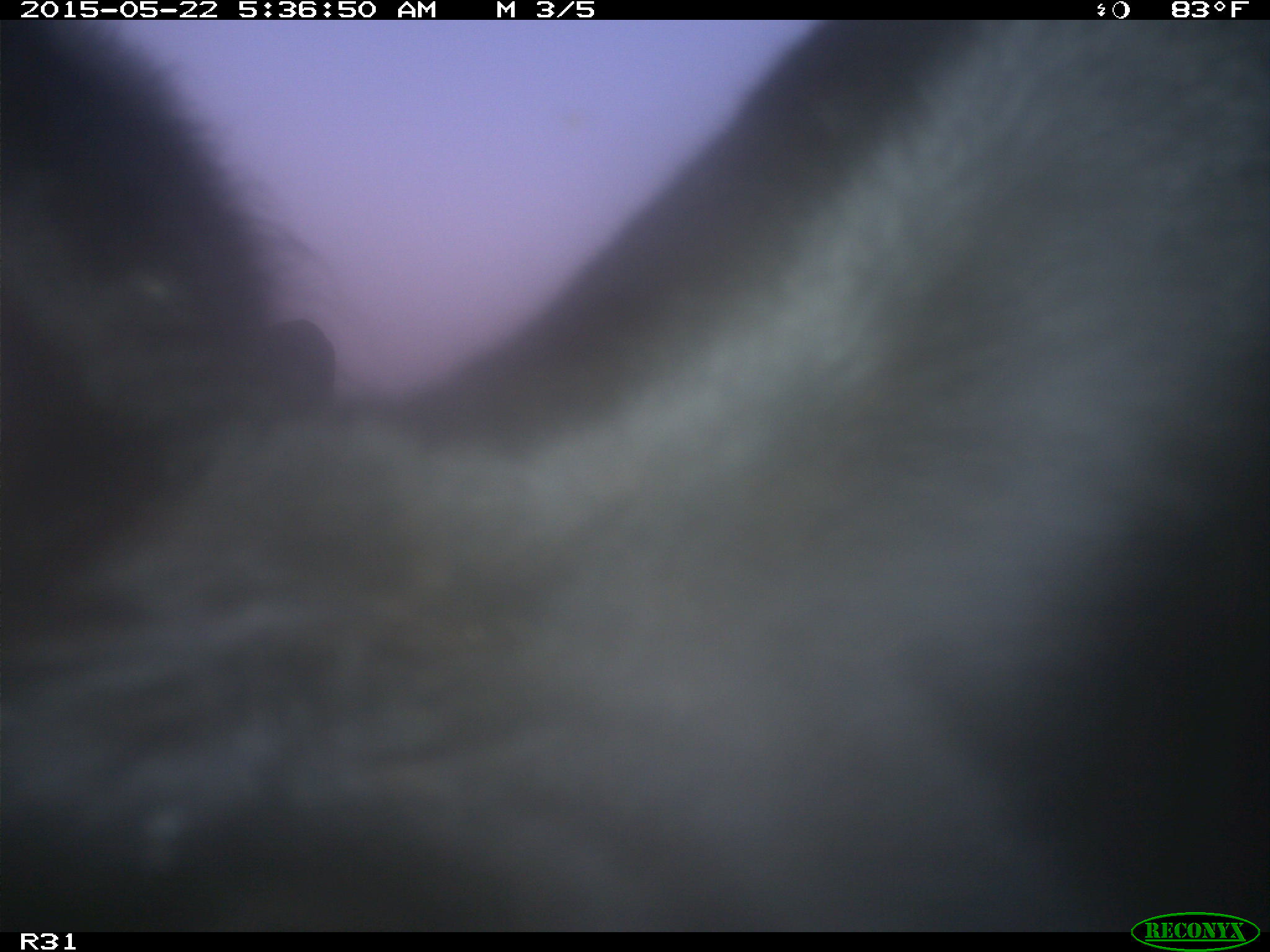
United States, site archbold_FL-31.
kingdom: Animalia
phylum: Chordata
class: Mammalia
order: Artiodactyla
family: Bovidae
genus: Bos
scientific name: Bos taurus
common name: domestic cow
Bos taurus (domestic cow).